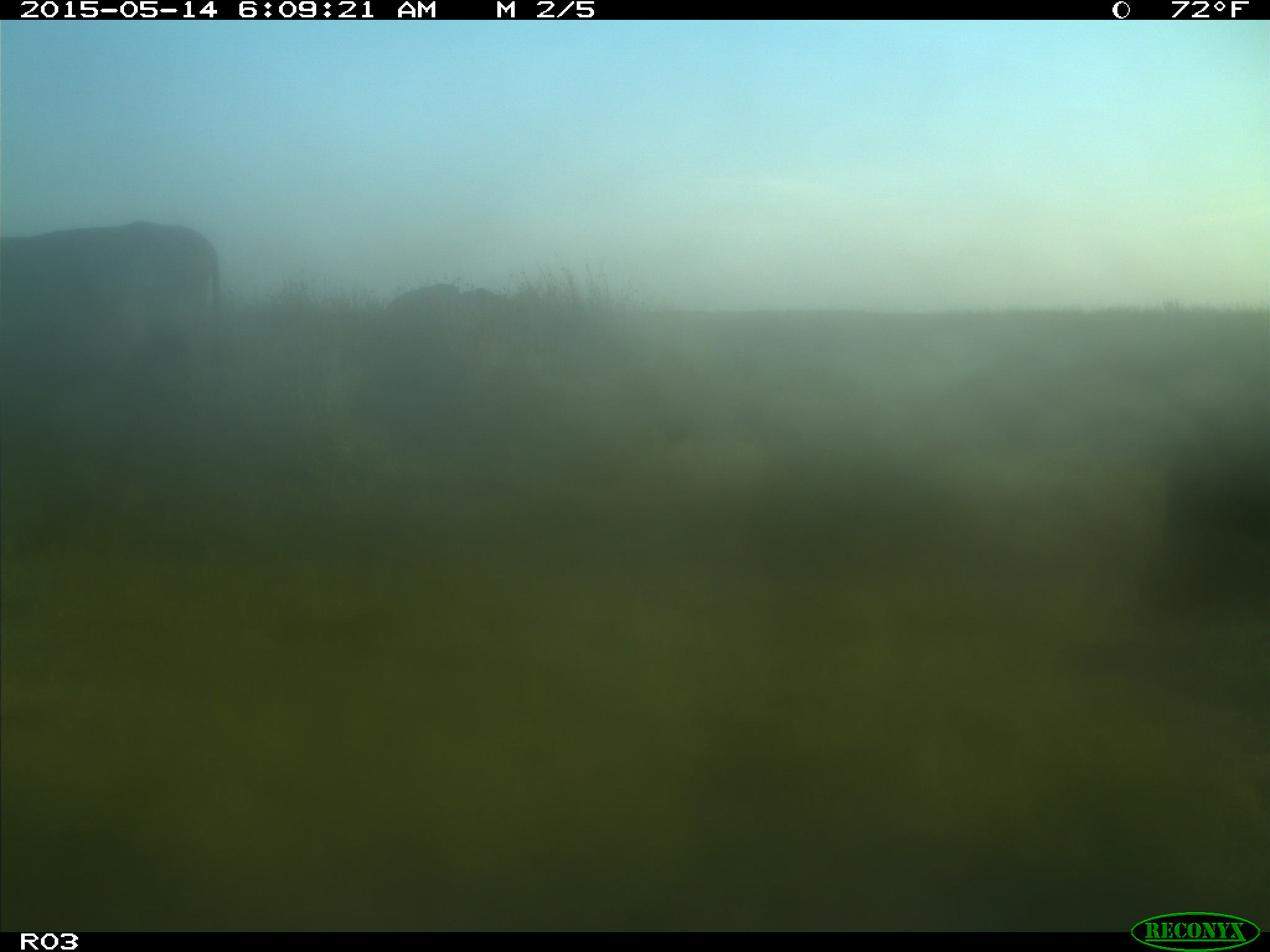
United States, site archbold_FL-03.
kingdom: Animalia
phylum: Chordata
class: Mammalia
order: Artiodactyla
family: Bovidae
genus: Bos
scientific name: Bos taurus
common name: domestic cow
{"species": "Bos taurus (domestic cow)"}